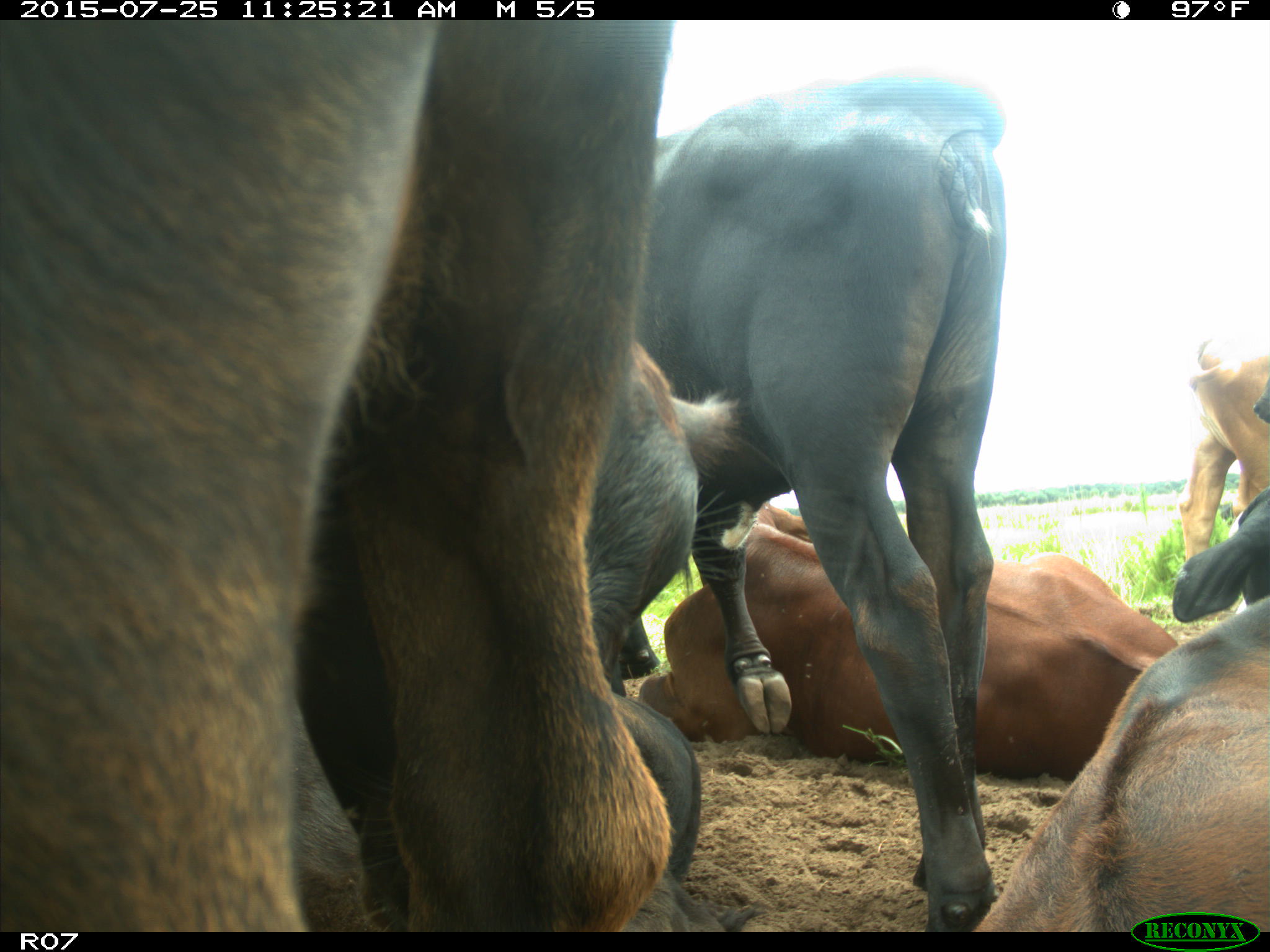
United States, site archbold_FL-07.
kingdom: Animalia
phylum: Chordata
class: Mammalia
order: Artiodactyla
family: Bovidae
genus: Bos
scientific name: Bos taurus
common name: domestic cow